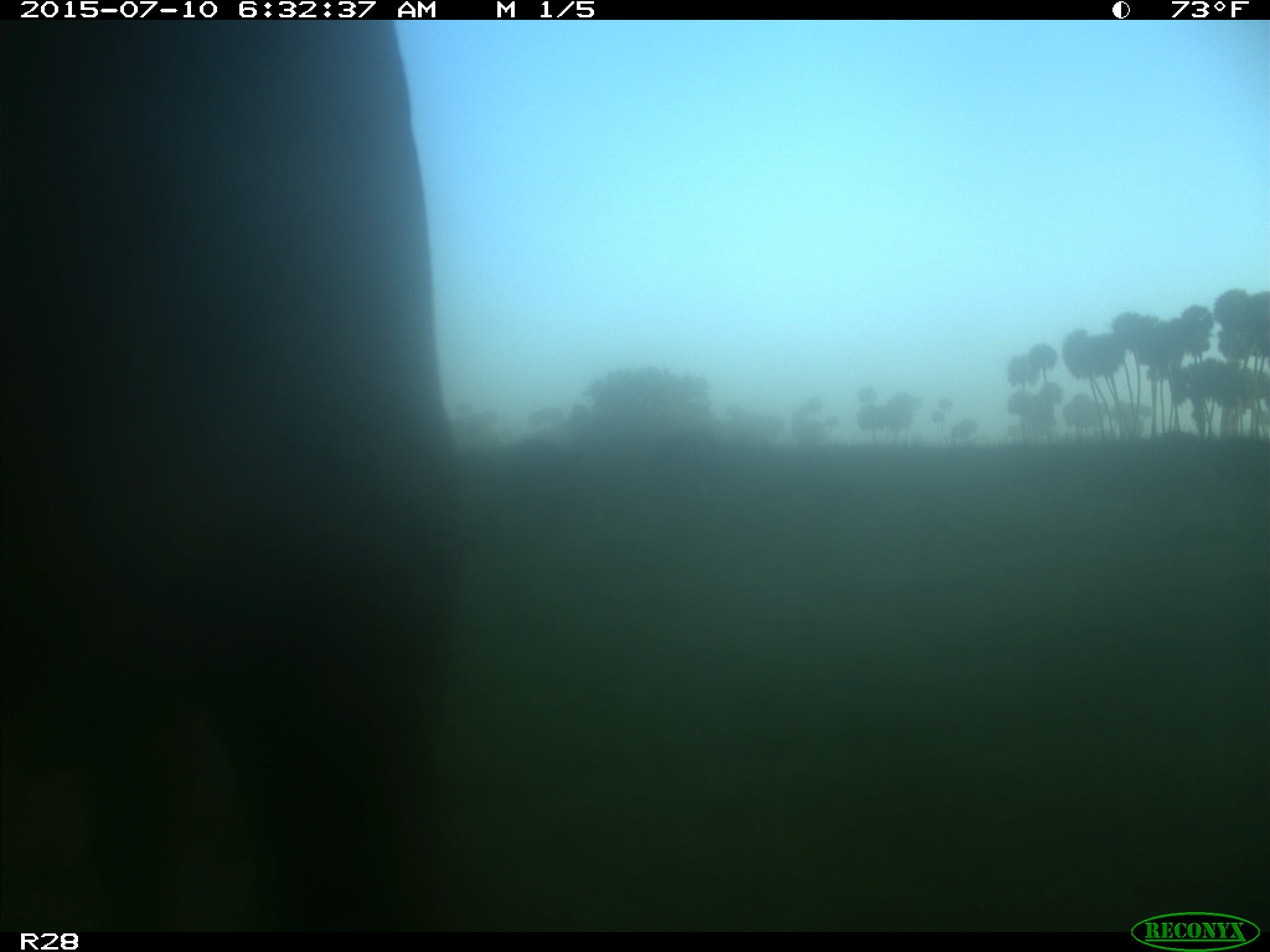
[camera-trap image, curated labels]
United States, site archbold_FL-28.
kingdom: Animalia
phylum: Chordata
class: Mammalia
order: Artiodactyla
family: Bovidae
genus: Bos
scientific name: Bos taurus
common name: domestic cow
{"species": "Bos taurus (domestic cow)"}